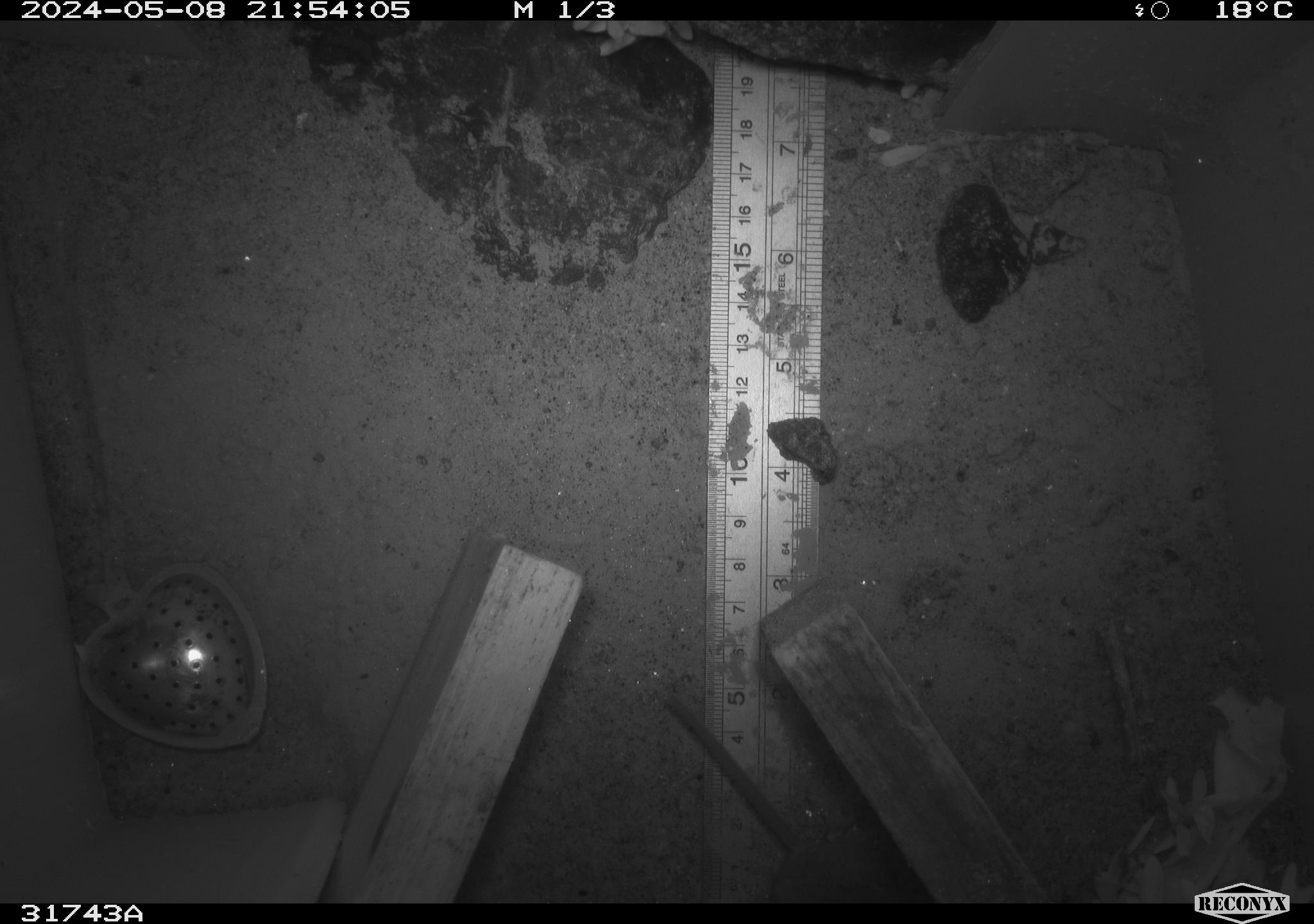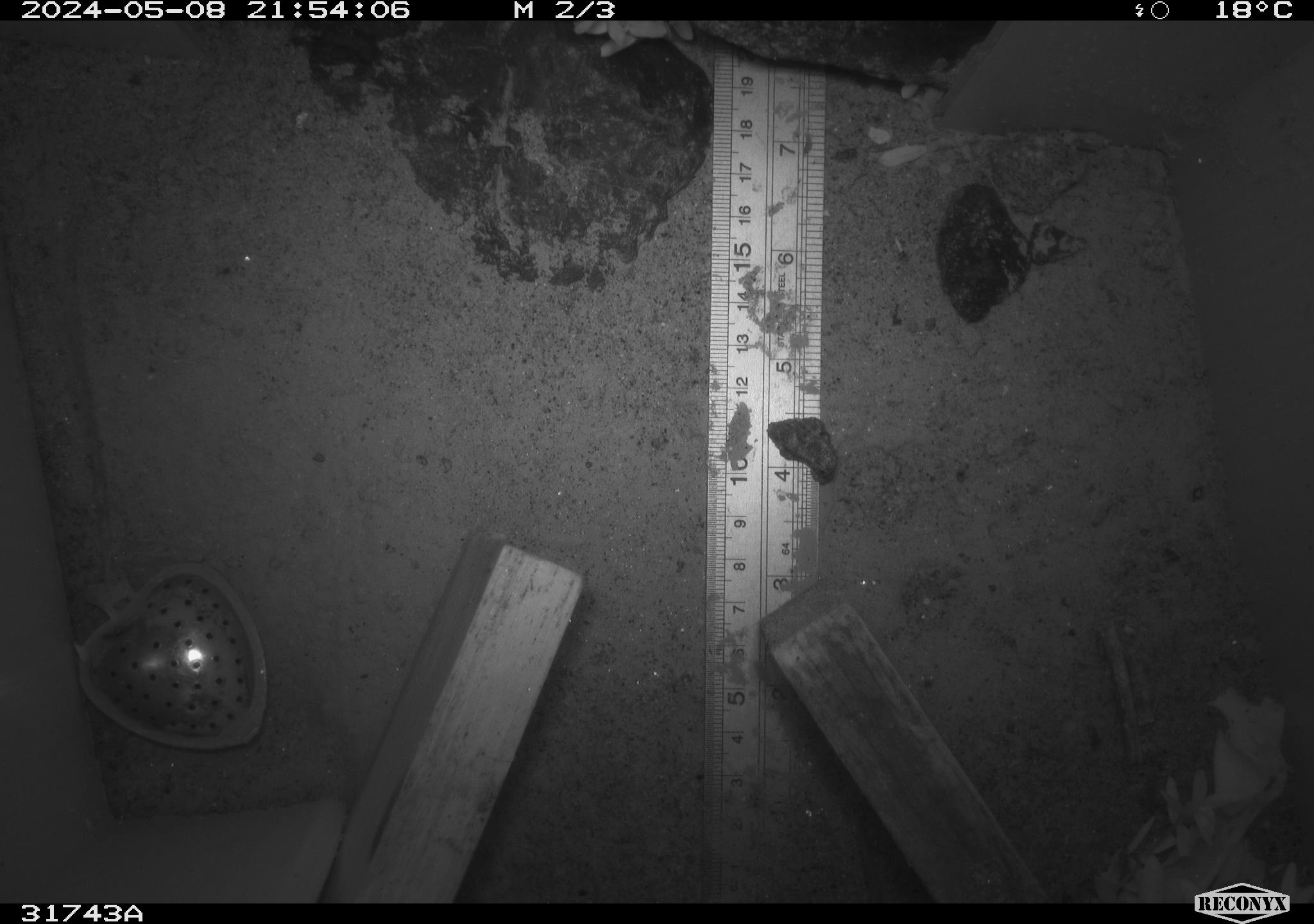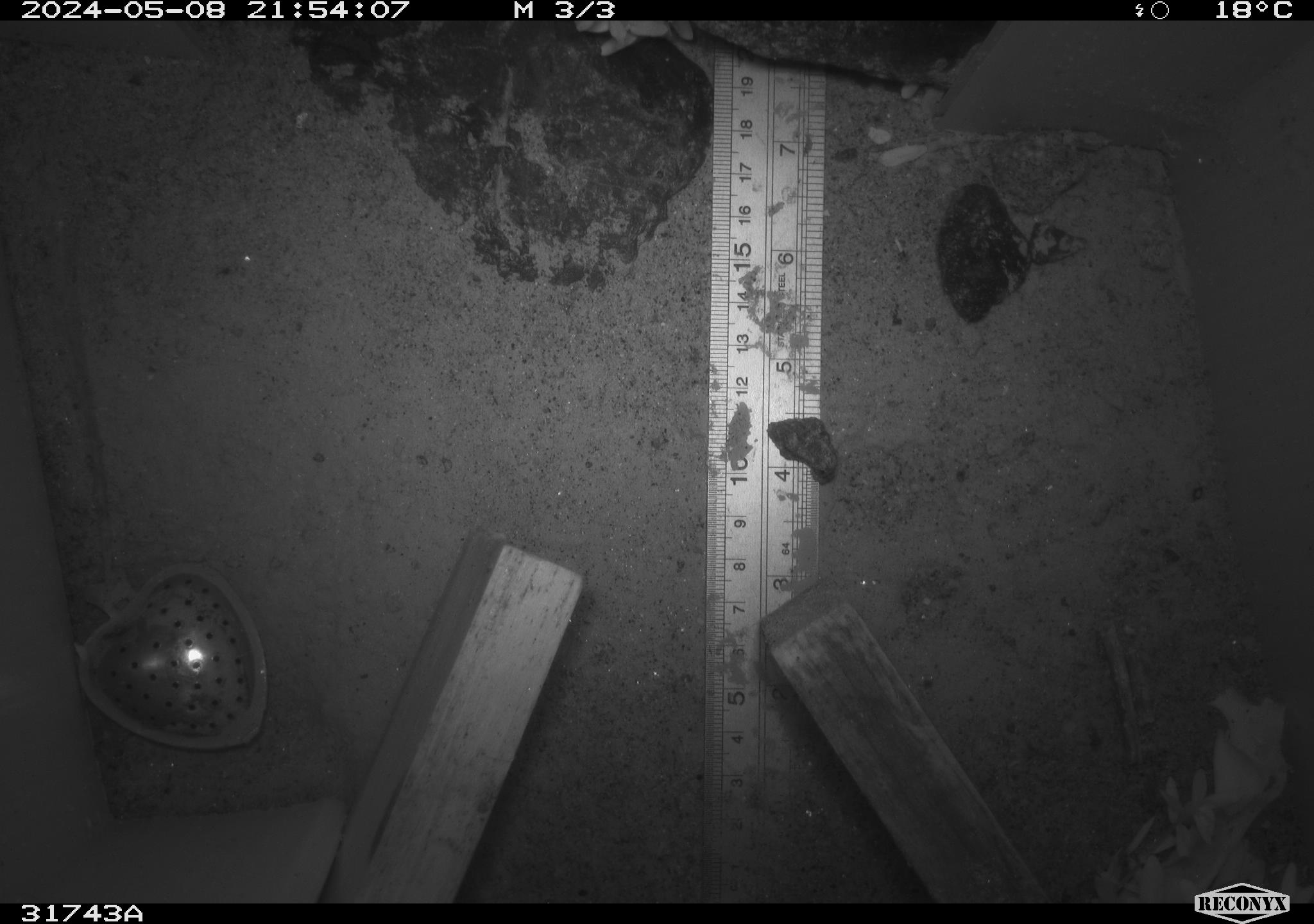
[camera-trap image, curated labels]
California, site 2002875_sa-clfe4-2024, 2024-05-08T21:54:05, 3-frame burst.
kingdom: Animalia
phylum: Chordata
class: Mammalia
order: Rodentia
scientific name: Rodentia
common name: mouse species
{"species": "mouse species (Rodentia)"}